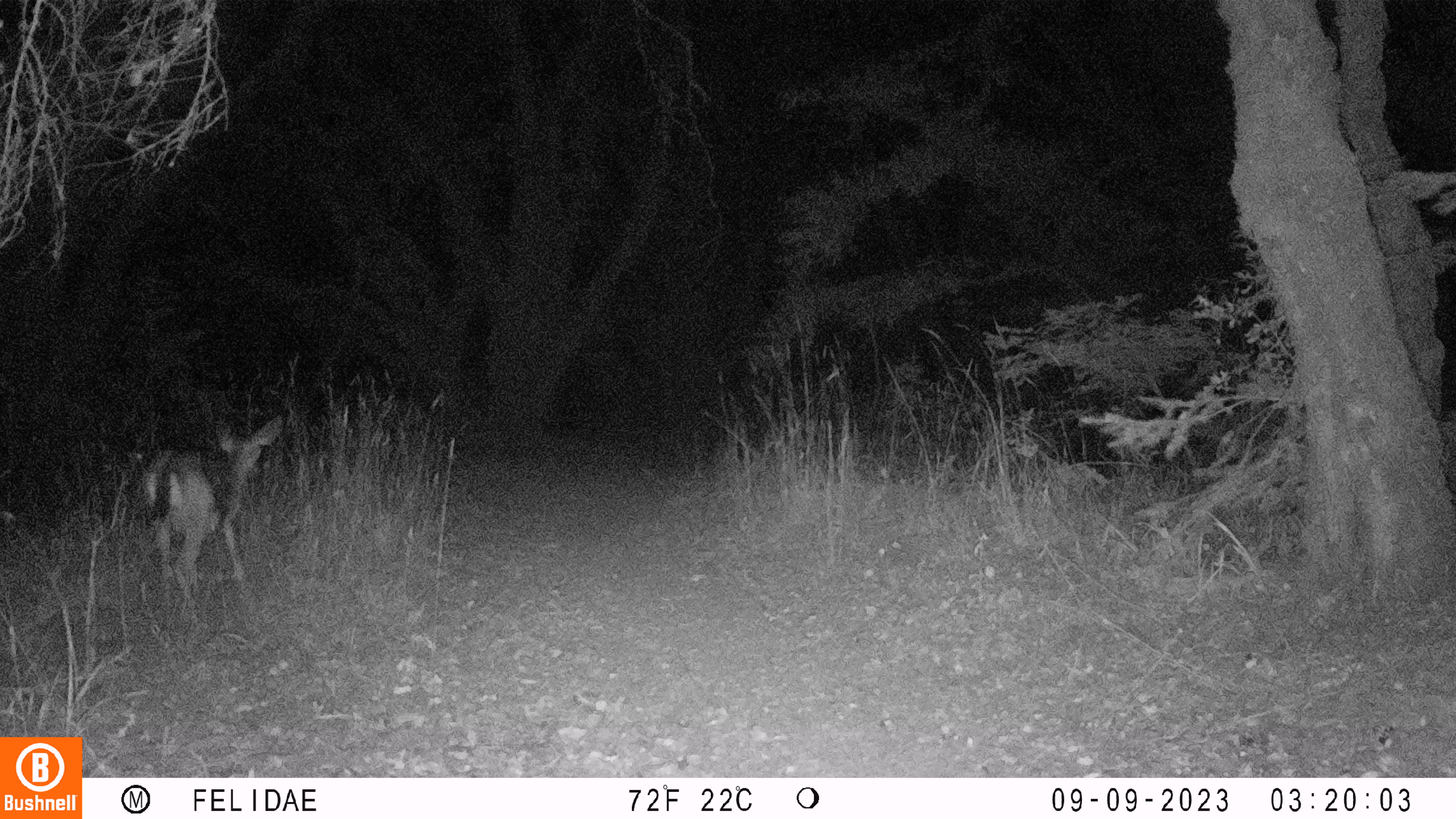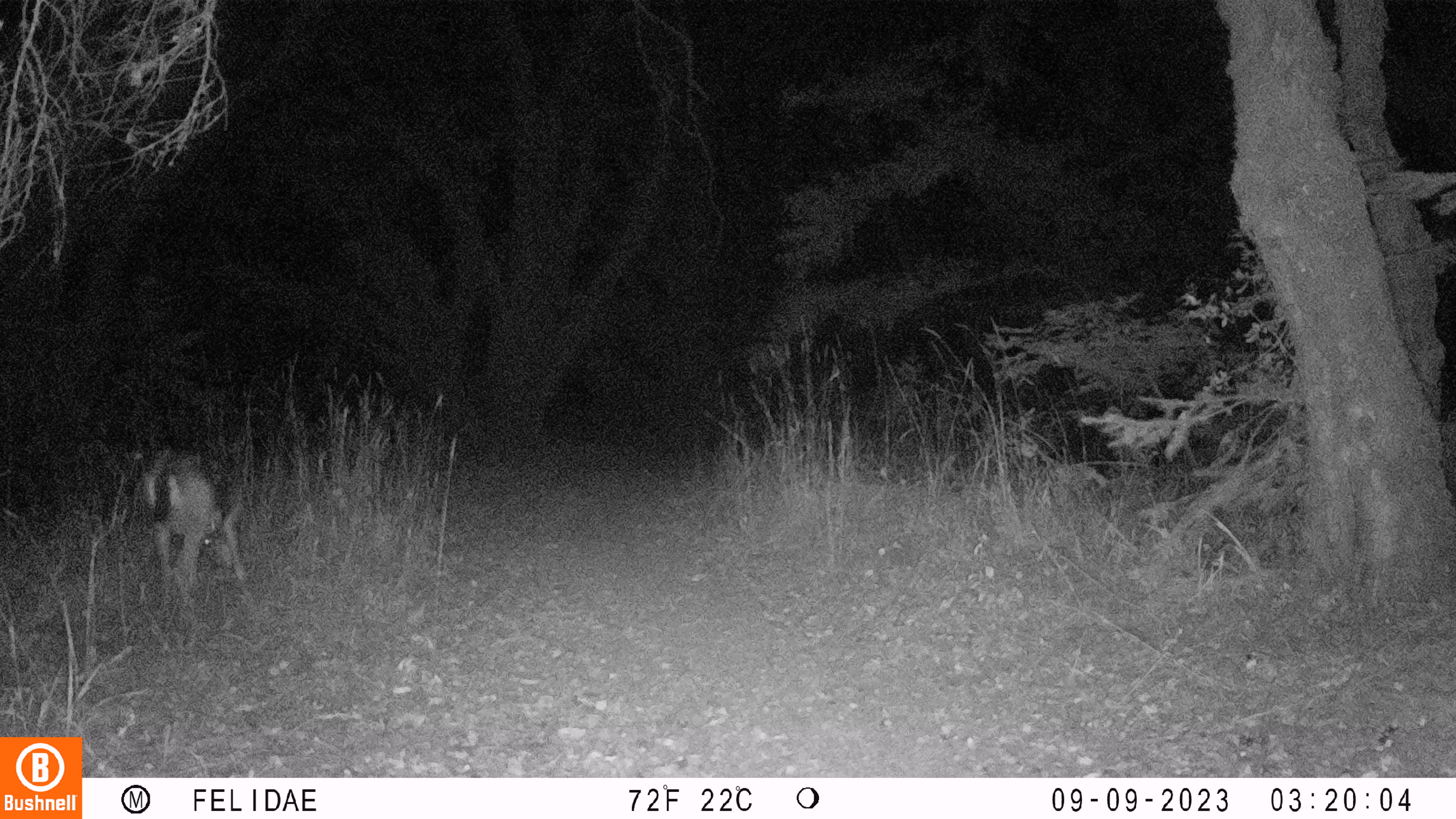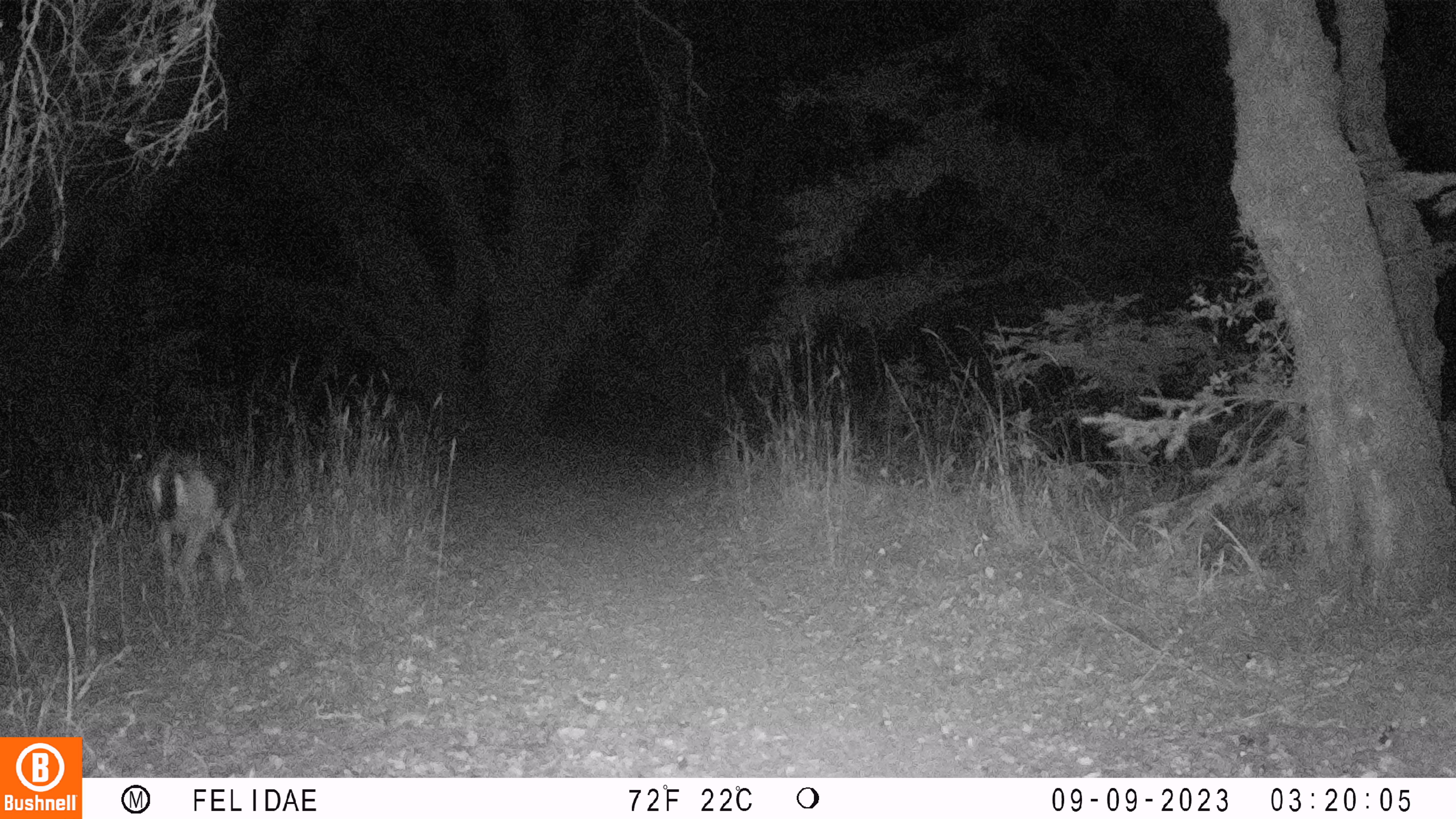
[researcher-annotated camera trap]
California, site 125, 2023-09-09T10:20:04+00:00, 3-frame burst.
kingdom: Animalia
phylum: Chordata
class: Mammalia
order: Artiodactyla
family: Cervidae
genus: Odocoileus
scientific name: Odocoileus hemionus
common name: mule deer